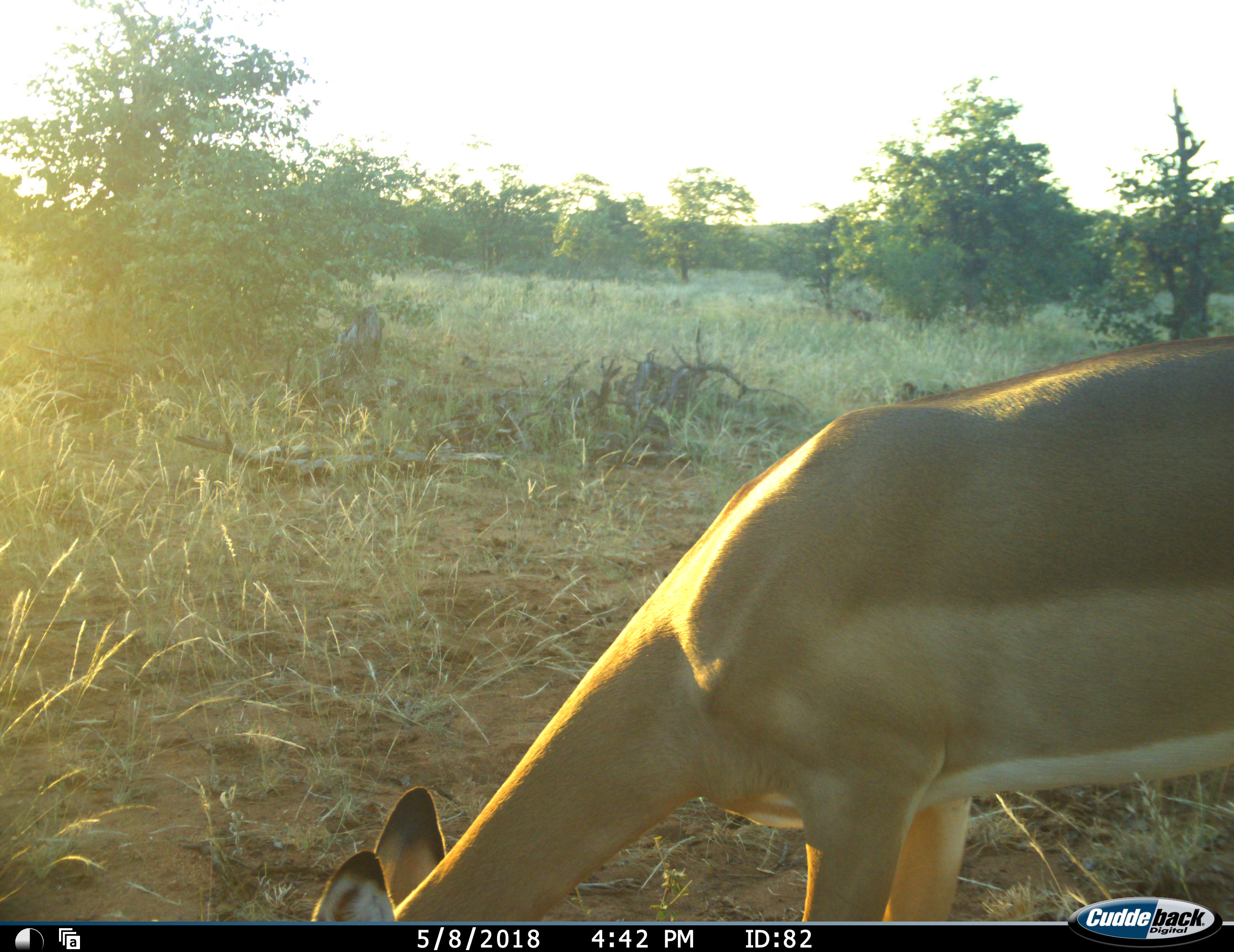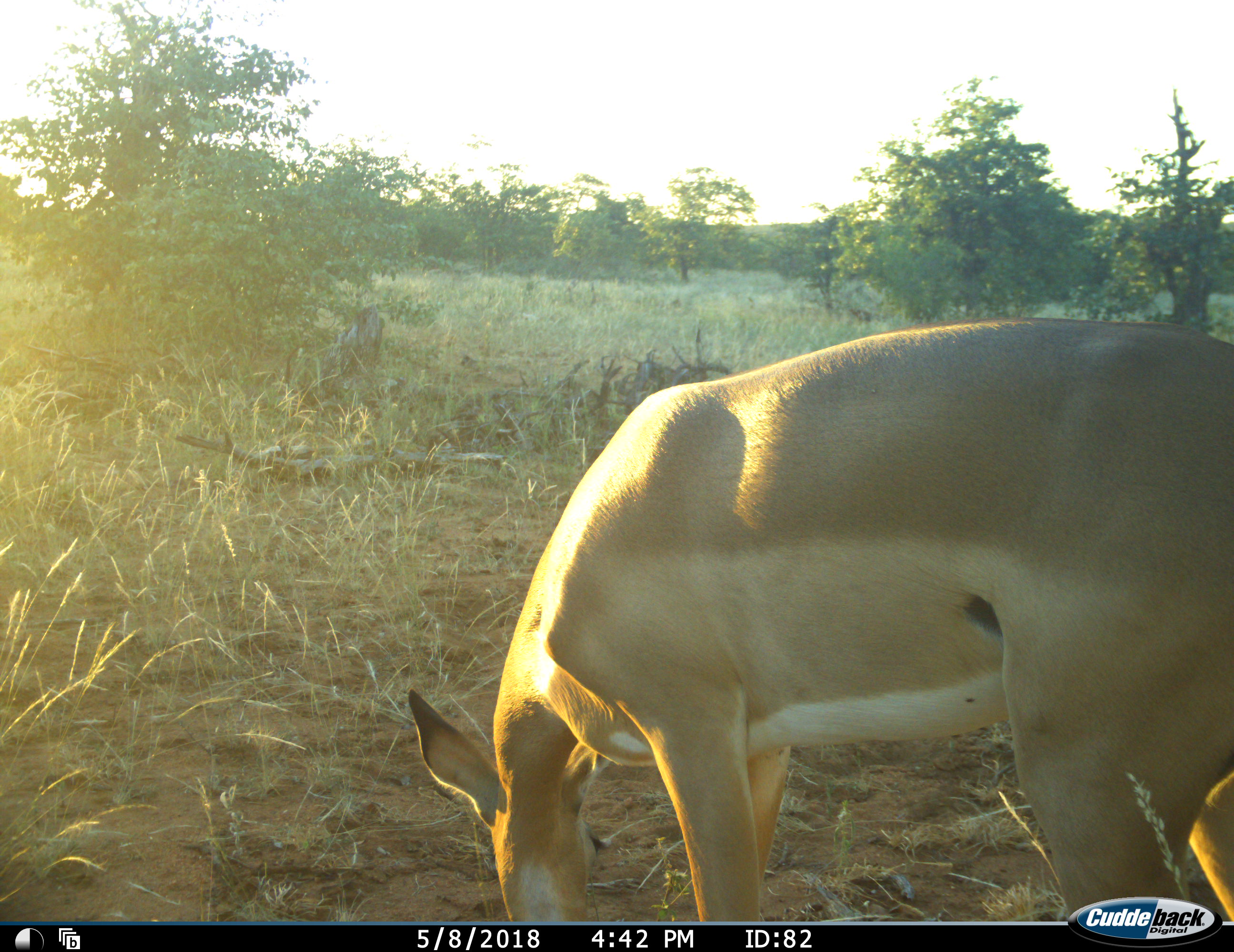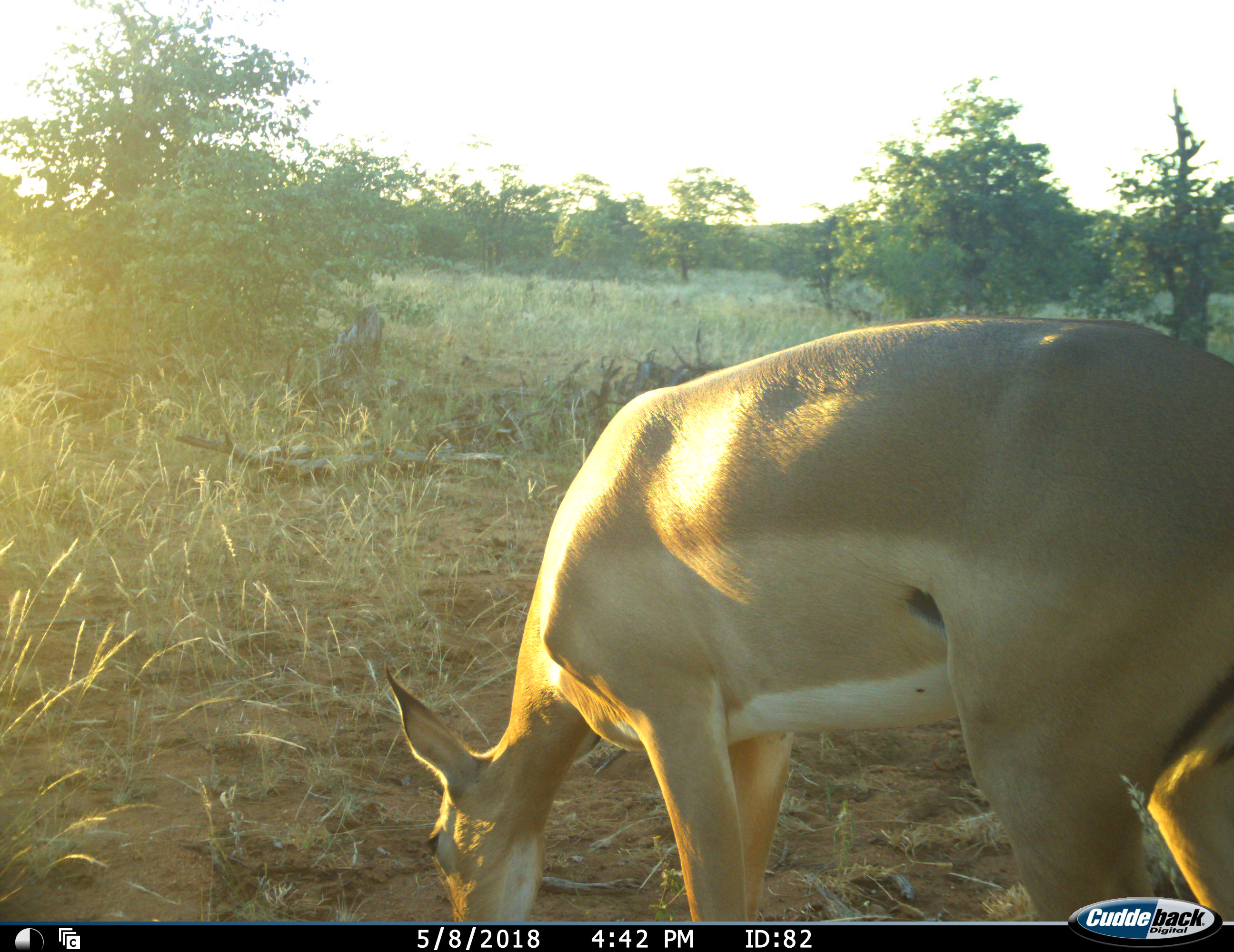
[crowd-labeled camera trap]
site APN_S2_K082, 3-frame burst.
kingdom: Animalia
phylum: Chordata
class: Mammalia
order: Artiodactyla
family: Bovidae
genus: Aepyceros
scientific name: Aepyceros melampus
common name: impala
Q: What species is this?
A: Impala (Aepyceros melampus).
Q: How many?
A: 1.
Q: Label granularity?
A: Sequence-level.